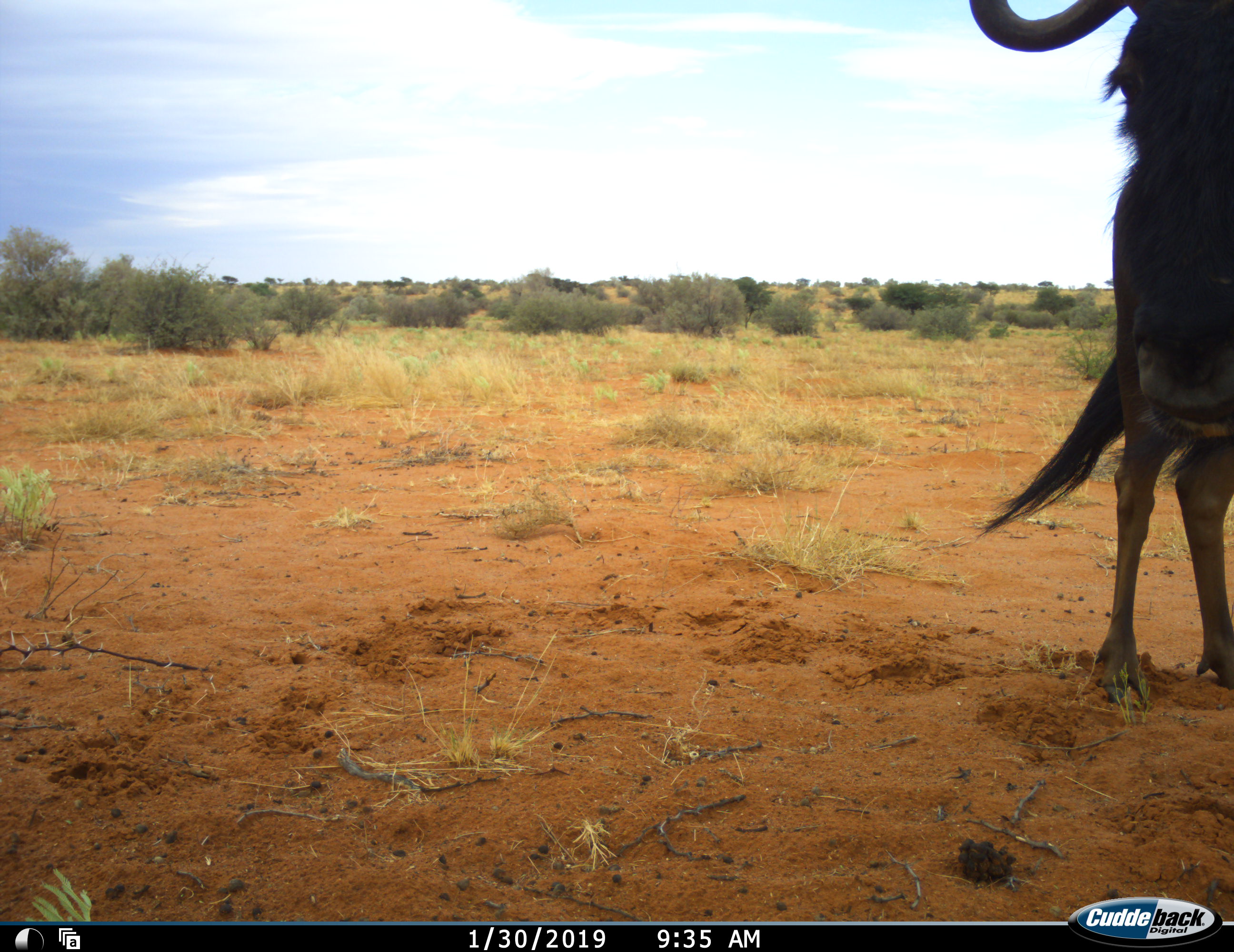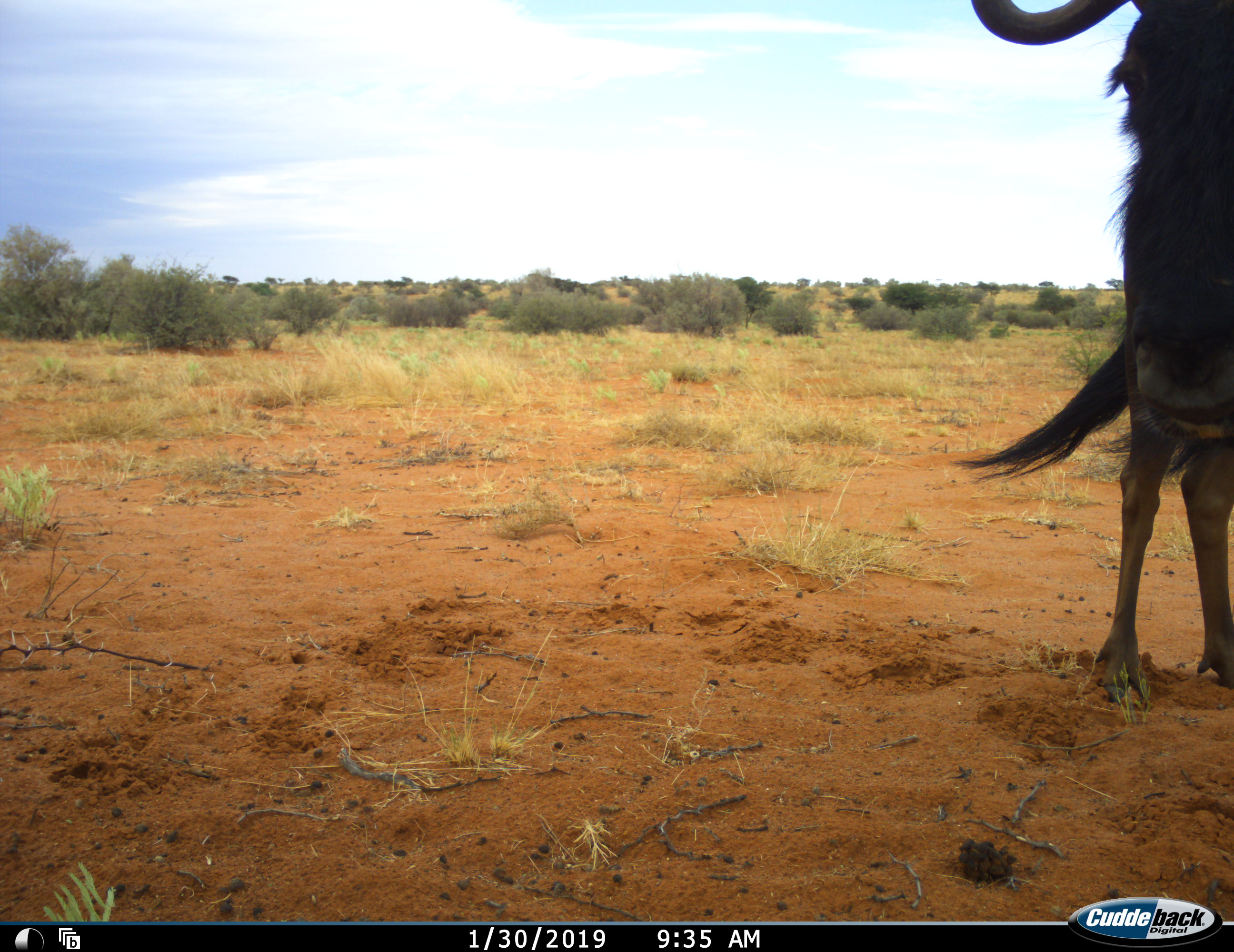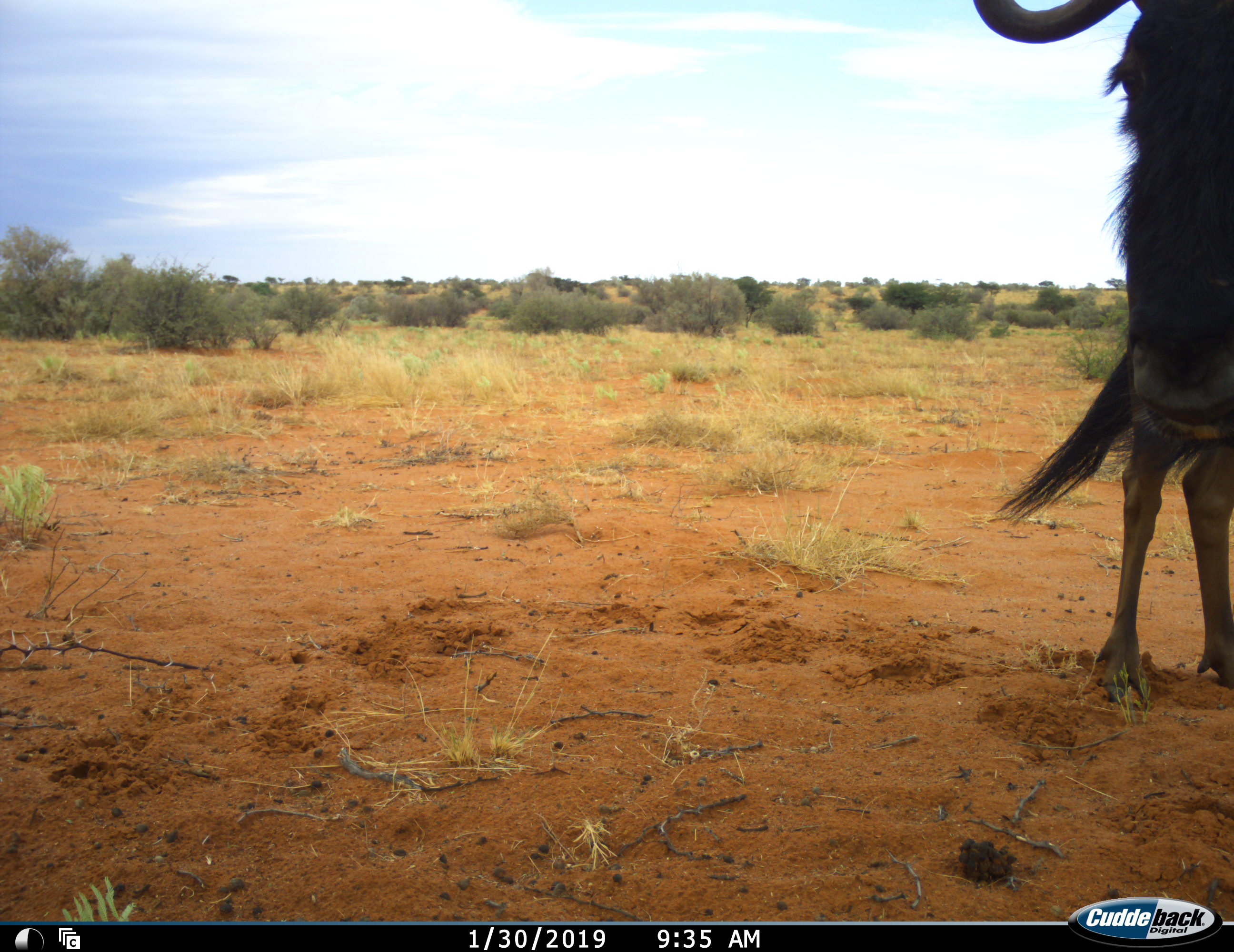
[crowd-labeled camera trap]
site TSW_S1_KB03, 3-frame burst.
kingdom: Animalia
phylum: Chordata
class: Mammalia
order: Artiodactyla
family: Bovidae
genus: Connochaetes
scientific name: Connochaetes taurinus taurinus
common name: blue wildebeest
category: wildebeestblue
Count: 1.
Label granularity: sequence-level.